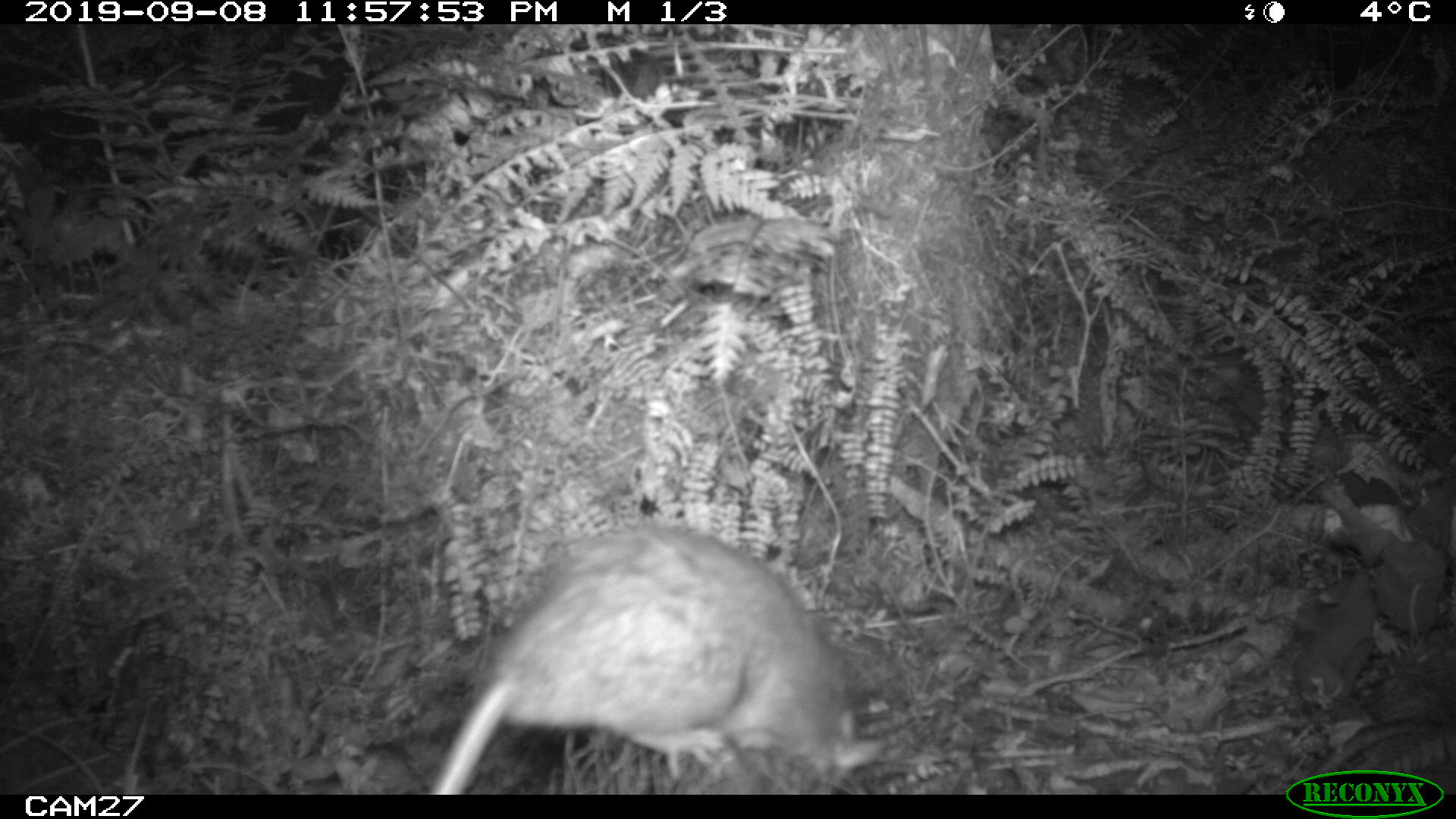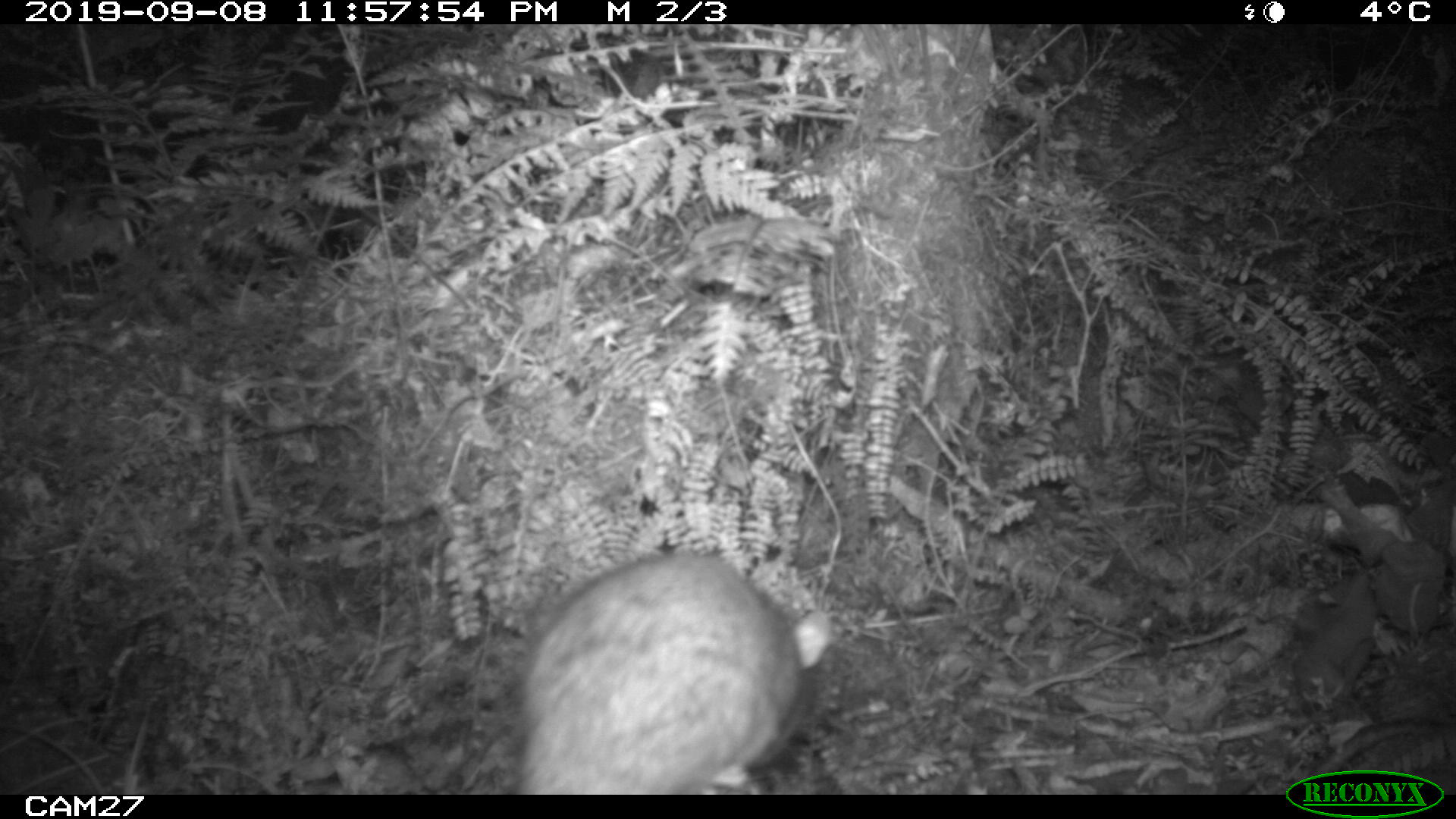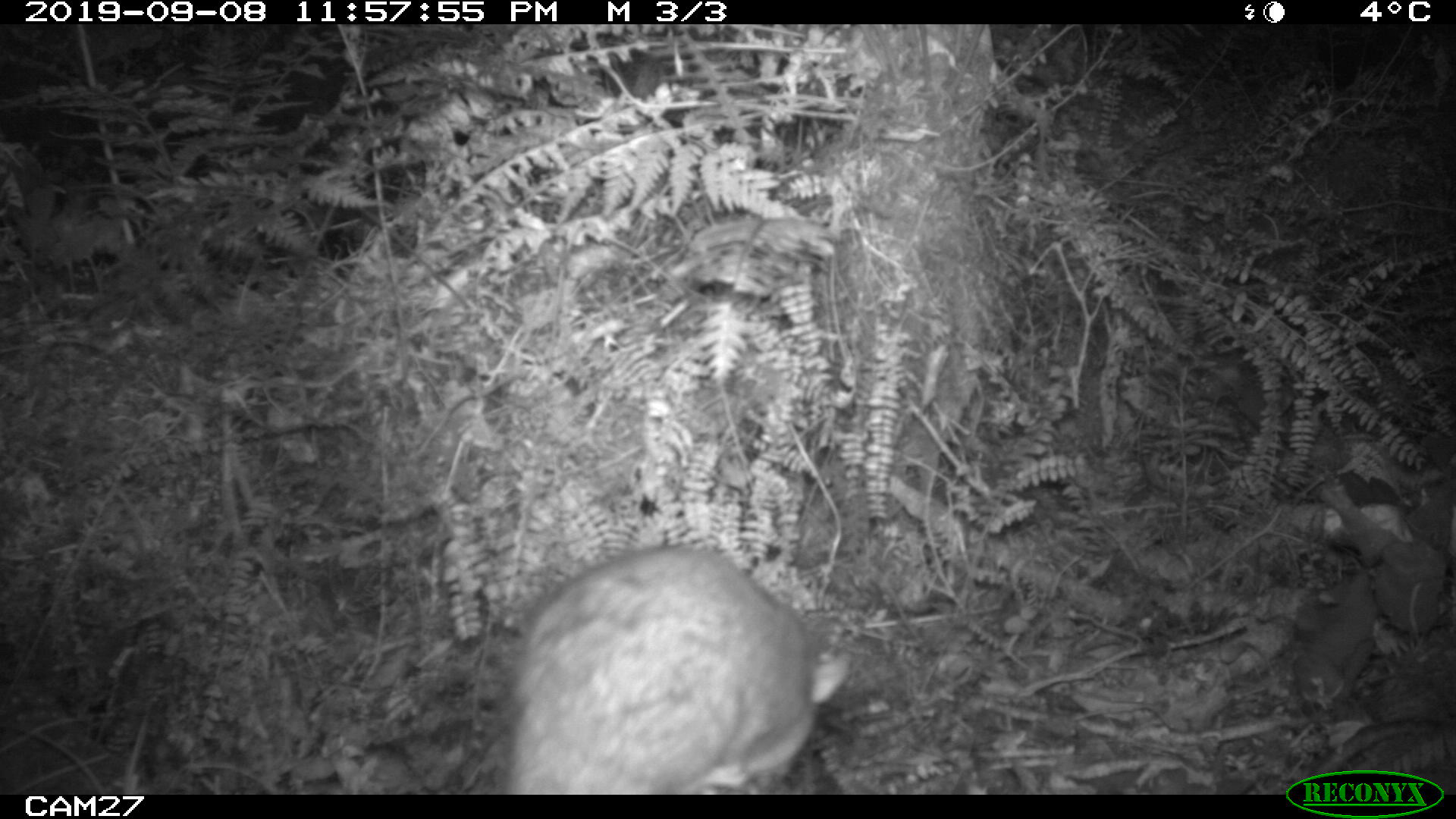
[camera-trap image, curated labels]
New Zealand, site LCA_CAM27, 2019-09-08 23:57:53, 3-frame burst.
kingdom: Animalia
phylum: Chordata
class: Mammalia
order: Rodentia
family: Muridae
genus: Rattus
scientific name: Rattus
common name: rat